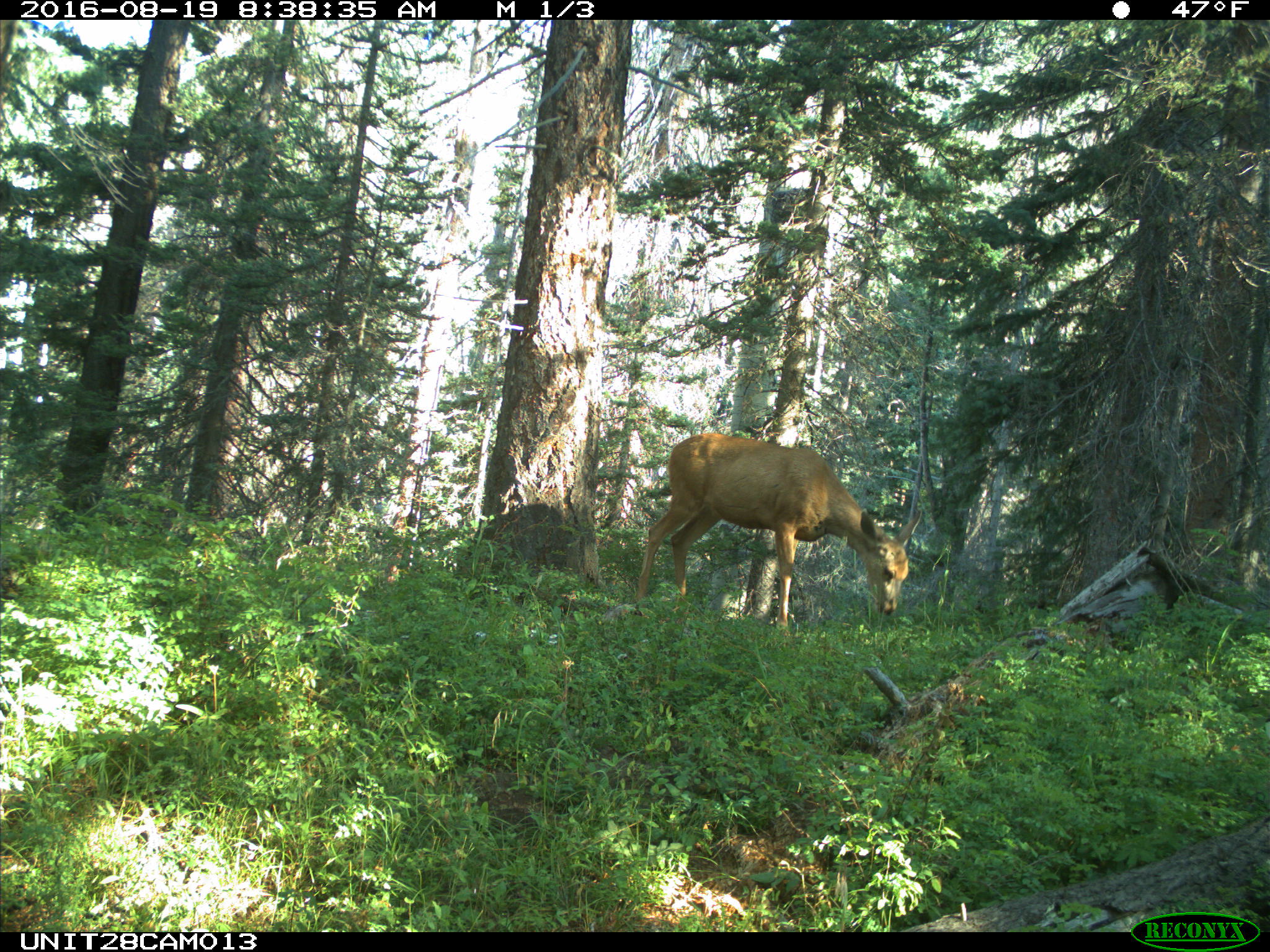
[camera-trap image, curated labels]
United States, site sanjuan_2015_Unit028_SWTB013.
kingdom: Animalia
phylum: Chordata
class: Mammalia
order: Artiodactyla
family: Cervidae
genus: Odocoileus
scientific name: Odocoileus hemionus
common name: mule deer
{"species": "Odocoileus hemionus (mule deer)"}